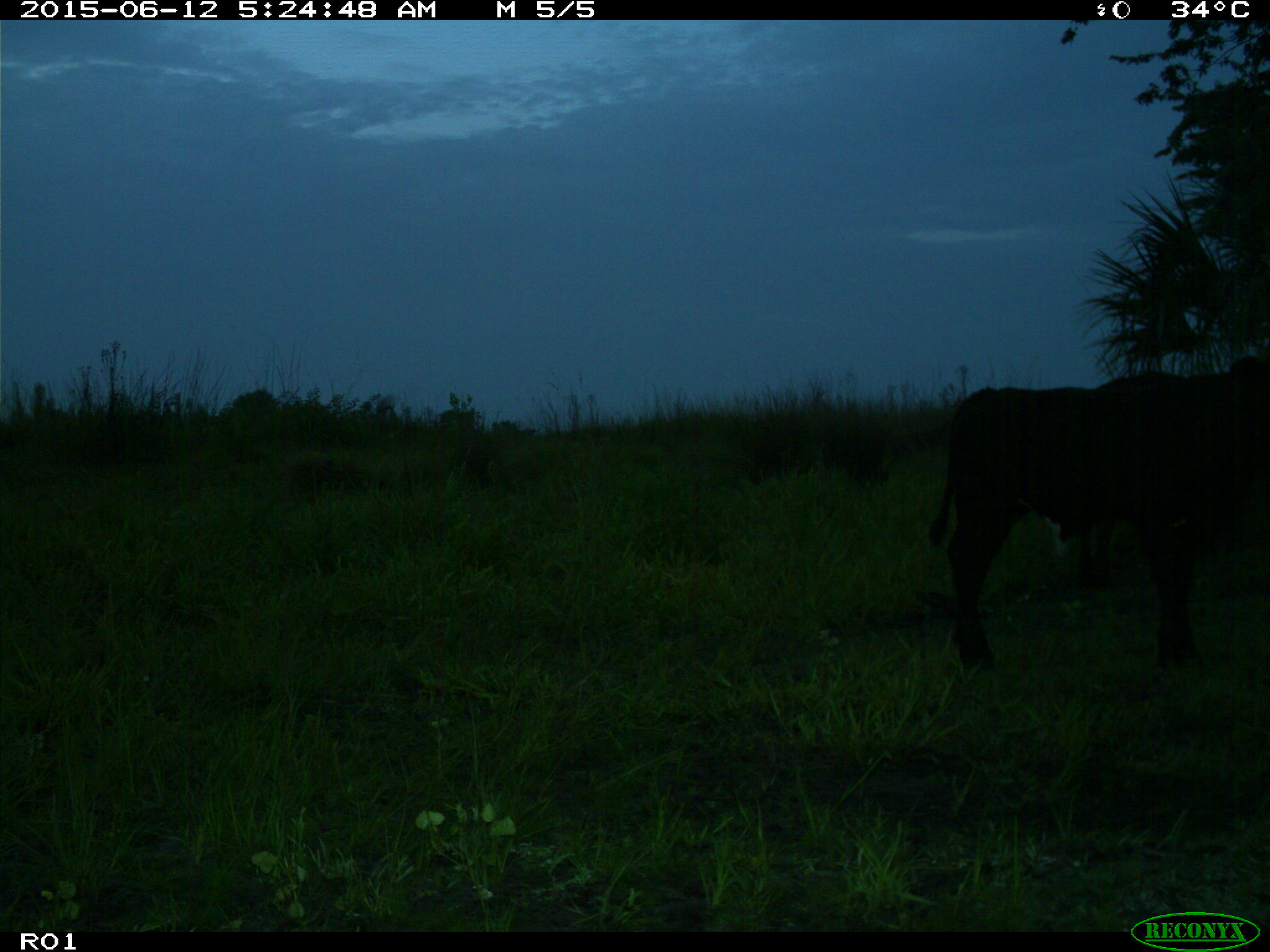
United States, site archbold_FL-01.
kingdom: Animalia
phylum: Chordata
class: Mammalia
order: Artiodactyla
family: Bovidae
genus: Bos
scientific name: Bos taurus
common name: domestic cow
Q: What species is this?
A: Bos taurus (domestic cow).